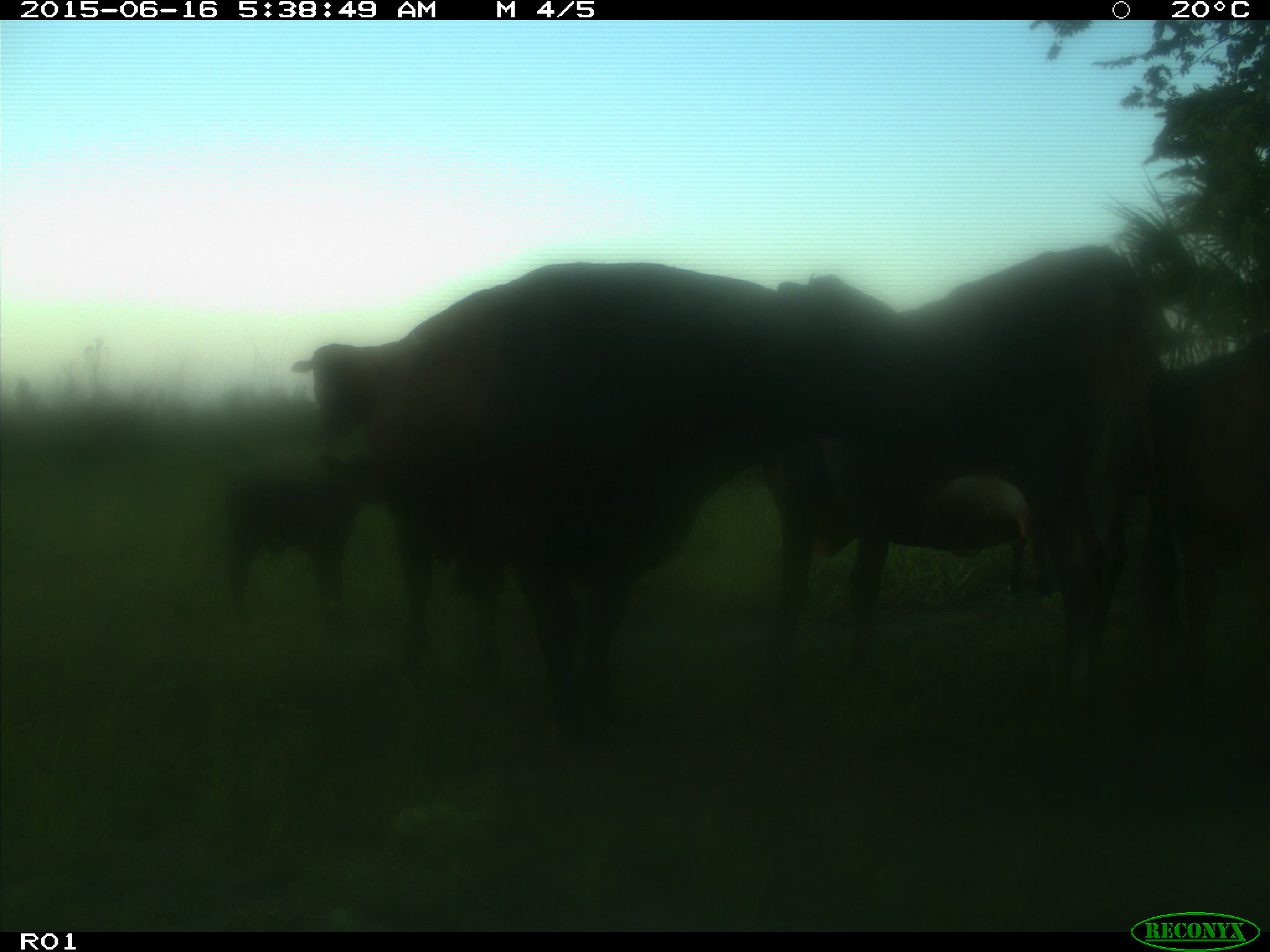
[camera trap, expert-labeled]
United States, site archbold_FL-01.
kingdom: Animalia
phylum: Chordata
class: Mammalia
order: Artiodactyla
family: Bovidae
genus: Bos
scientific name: Bos taurus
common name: domestic cow